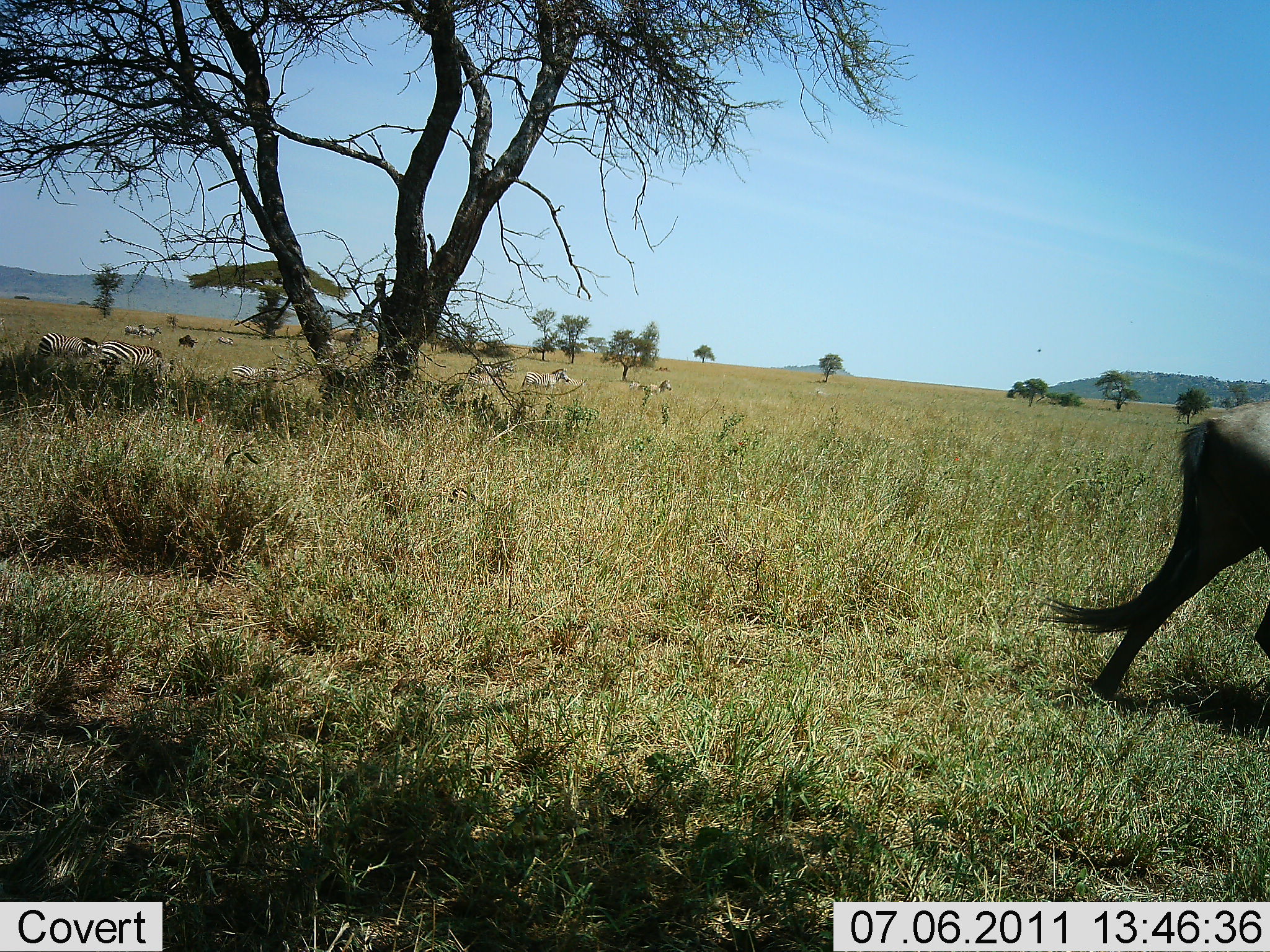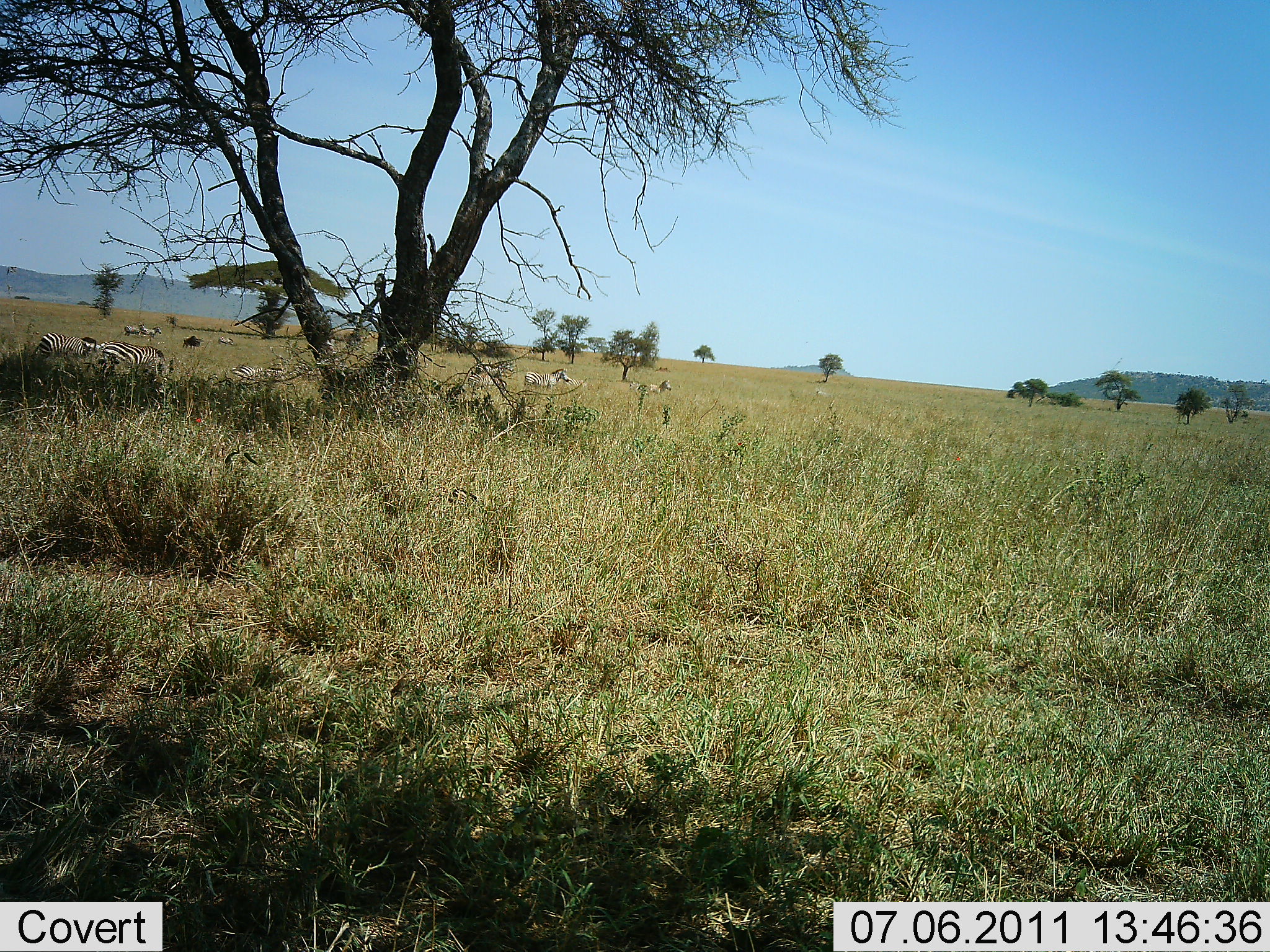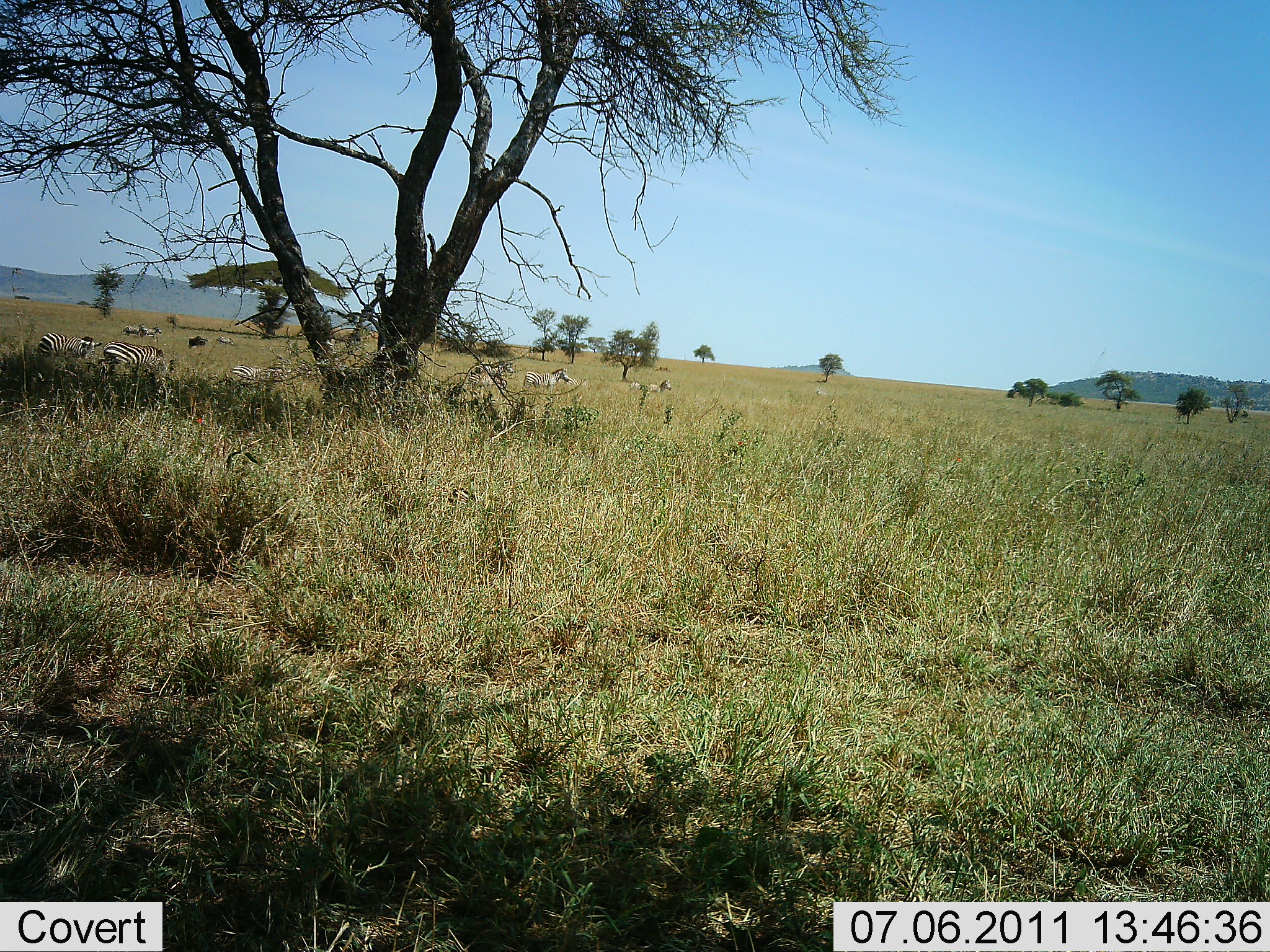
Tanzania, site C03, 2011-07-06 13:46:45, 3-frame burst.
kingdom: Animalia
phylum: Chordata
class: Mammalia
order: Artiodactyla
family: Bovidae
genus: Connochaetes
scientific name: Connochaetes taurinus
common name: blue wildebeest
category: wildebeest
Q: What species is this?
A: Wildebeest (blue wildebeest) (Connochaetes taurinus).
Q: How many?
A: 1.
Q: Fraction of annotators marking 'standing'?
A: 9%.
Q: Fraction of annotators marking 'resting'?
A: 0%.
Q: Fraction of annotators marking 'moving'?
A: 91%.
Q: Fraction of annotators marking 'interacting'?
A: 0%.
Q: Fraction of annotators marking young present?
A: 0%.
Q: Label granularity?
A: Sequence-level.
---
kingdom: Animalia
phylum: Chordata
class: Mammalia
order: Perissodactyla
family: Equidae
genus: Equus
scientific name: Equus quagga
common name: plains zebra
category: zebra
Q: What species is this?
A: Zebra (plains zebra) (Equus quagga).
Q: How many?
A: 8.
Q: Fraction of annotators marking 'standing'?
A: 60%.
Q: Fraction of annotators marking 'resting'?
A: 10%.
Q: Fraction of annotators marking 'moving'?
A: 20%.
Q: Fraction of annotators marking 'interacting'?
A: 0%.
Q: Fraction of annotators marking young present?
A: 0%.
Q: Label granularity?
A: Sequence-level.